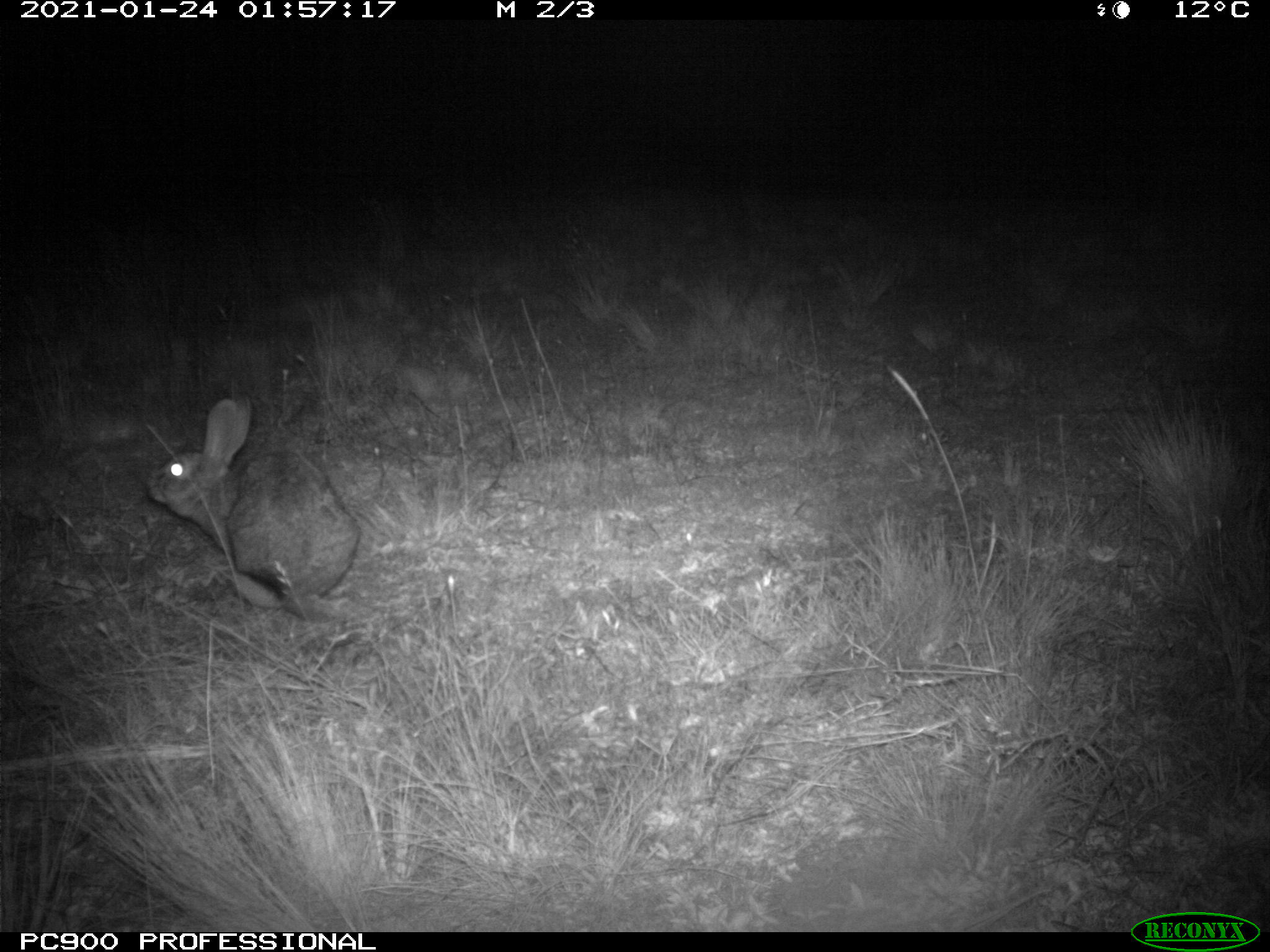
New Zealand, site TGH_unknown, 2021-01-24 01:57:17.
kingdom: Animalia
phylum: Chordata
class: Mammalia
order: Lagomorpha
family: Leporidae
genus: Oryctolagus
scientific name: Oryctolagus cuniculus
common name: european rabbit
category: rabbit